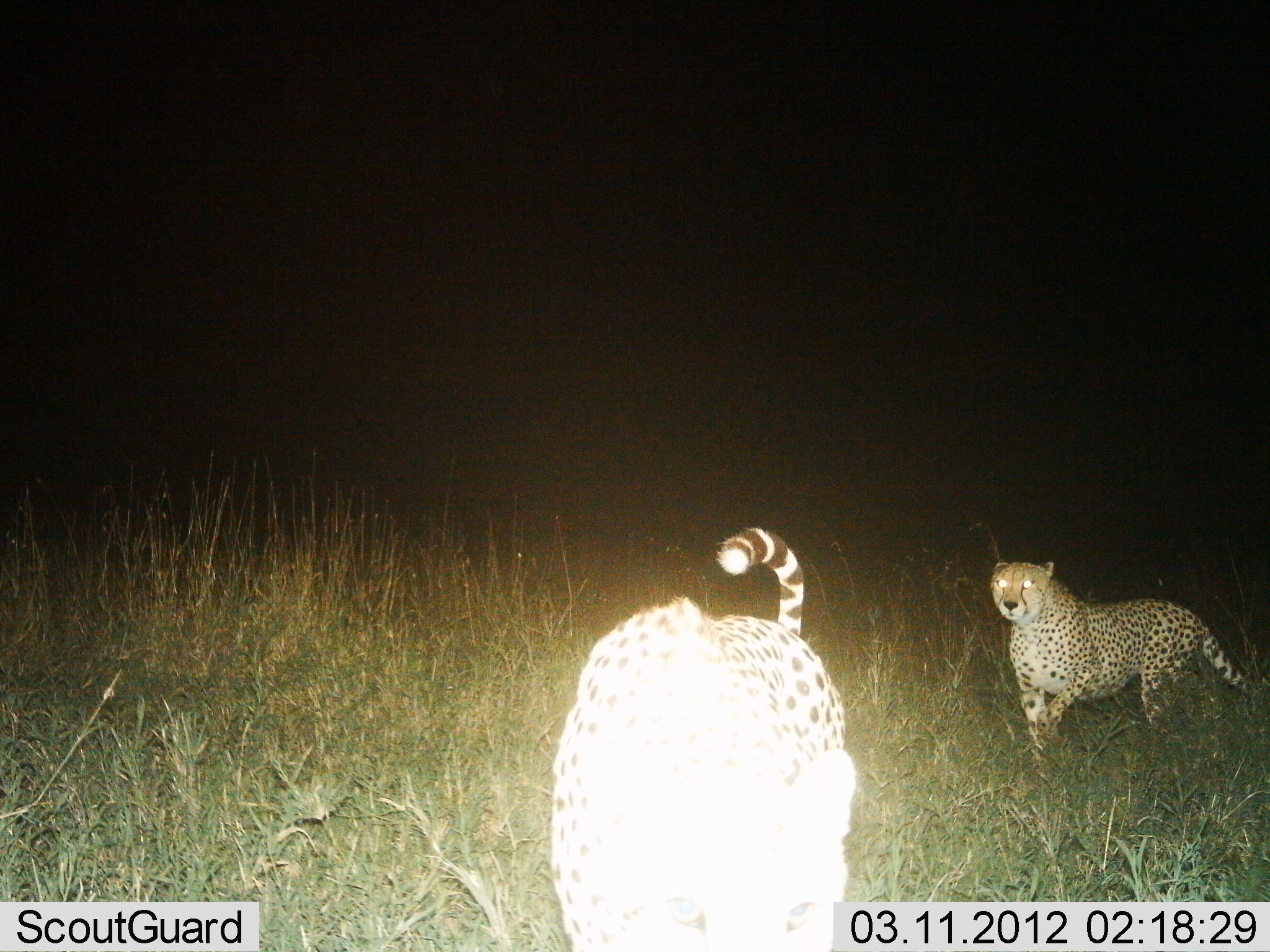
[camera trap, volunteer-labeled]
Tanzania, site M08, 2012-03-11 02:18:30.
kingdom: Animalia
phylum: Chordata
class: Mammalia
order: Carnivora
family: Felidae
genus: Acinonyx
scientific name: Acinonyx jubatus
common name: cheetah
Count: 2.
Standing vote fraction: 8%.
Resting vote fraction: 0%.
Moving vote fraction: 92%.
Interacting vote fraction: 0%.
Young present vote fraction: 0%.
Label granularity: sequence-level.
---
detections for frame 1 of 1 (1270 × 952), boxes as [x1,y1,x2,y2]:
animal: [548,526,863,952]; [990,560,1265,770]